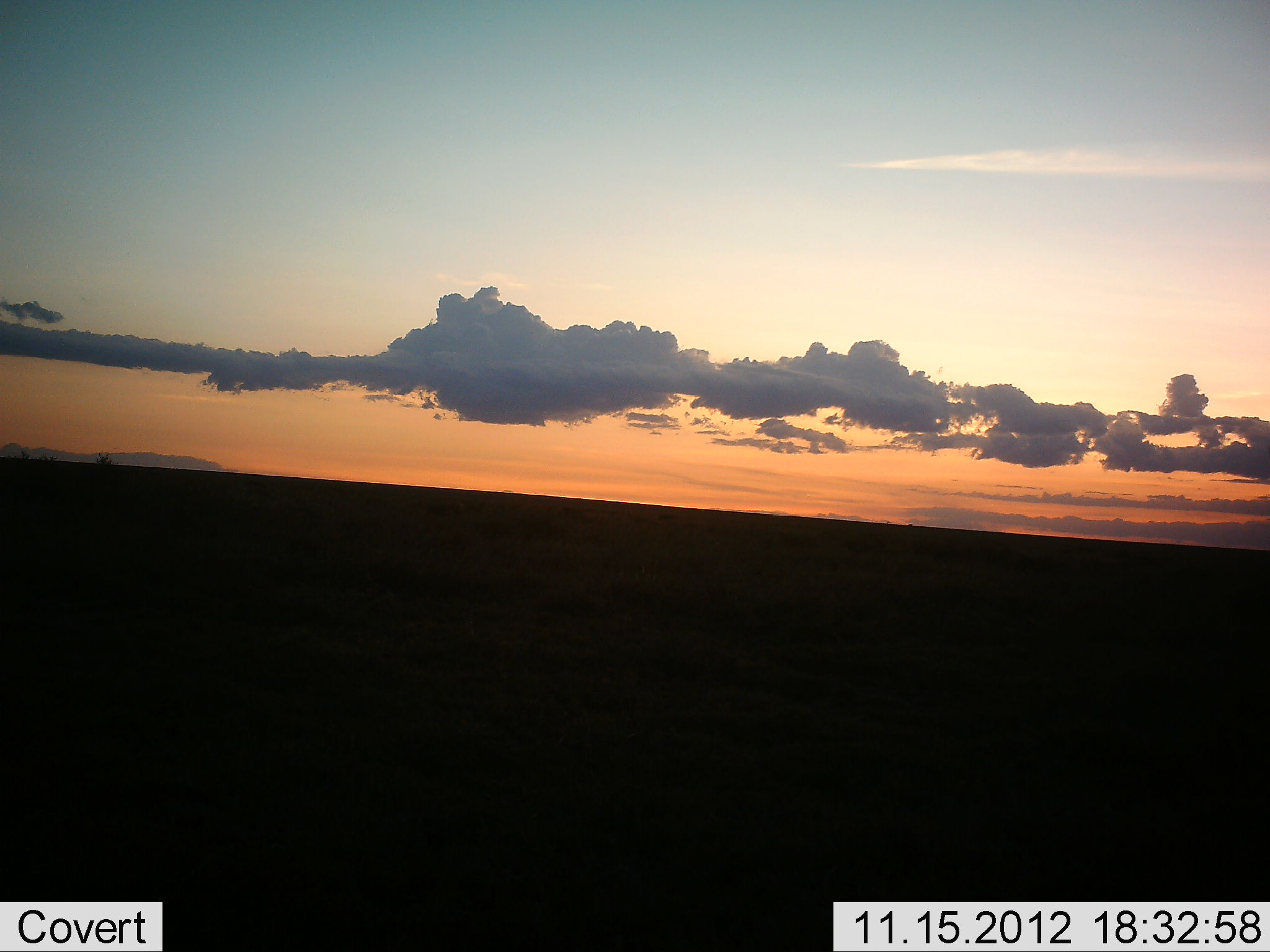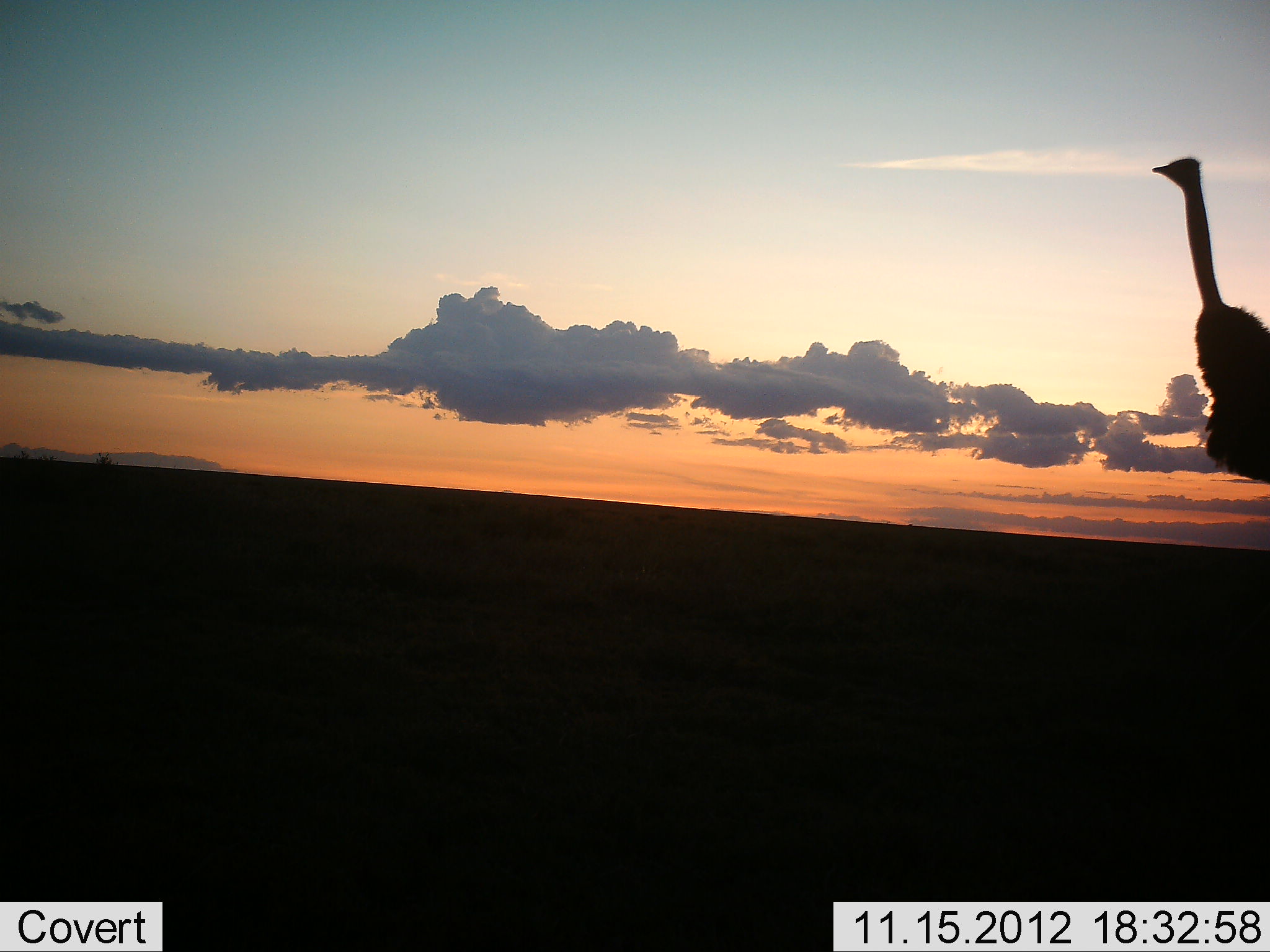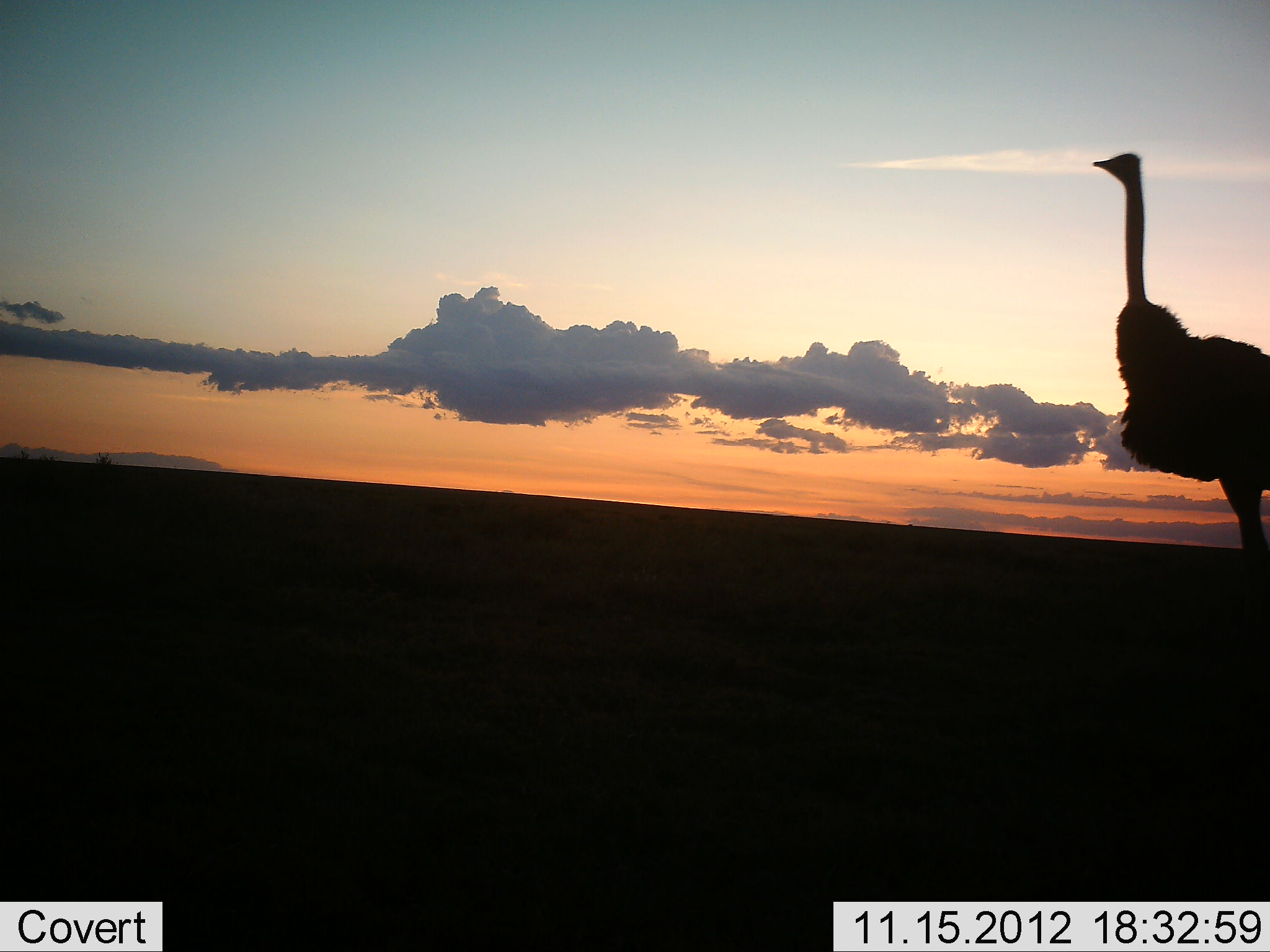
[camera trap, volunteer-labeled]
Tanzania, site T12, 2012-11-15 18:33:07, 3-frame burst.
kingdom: Animalia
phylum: Chordata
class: Aves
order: Struthioniformes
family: Struthionidae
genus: Struthio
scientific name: Struthio camelus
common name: ostrich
Ostrich (Struthio camelus), count 1. Behavior (volunteer vote fractions): standing 40%, resting 0%, moving 60%, interacting 0%. Young present (vote fraction): 0%. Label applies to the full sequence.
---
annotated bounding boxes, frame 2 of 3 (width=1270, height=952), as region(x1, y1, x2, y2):
animal: region(1151, 157, 1269, 486)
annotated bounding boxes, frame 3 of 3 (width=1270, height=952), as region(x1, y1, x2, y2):
animal: region(1093, 151, 1270, 591)